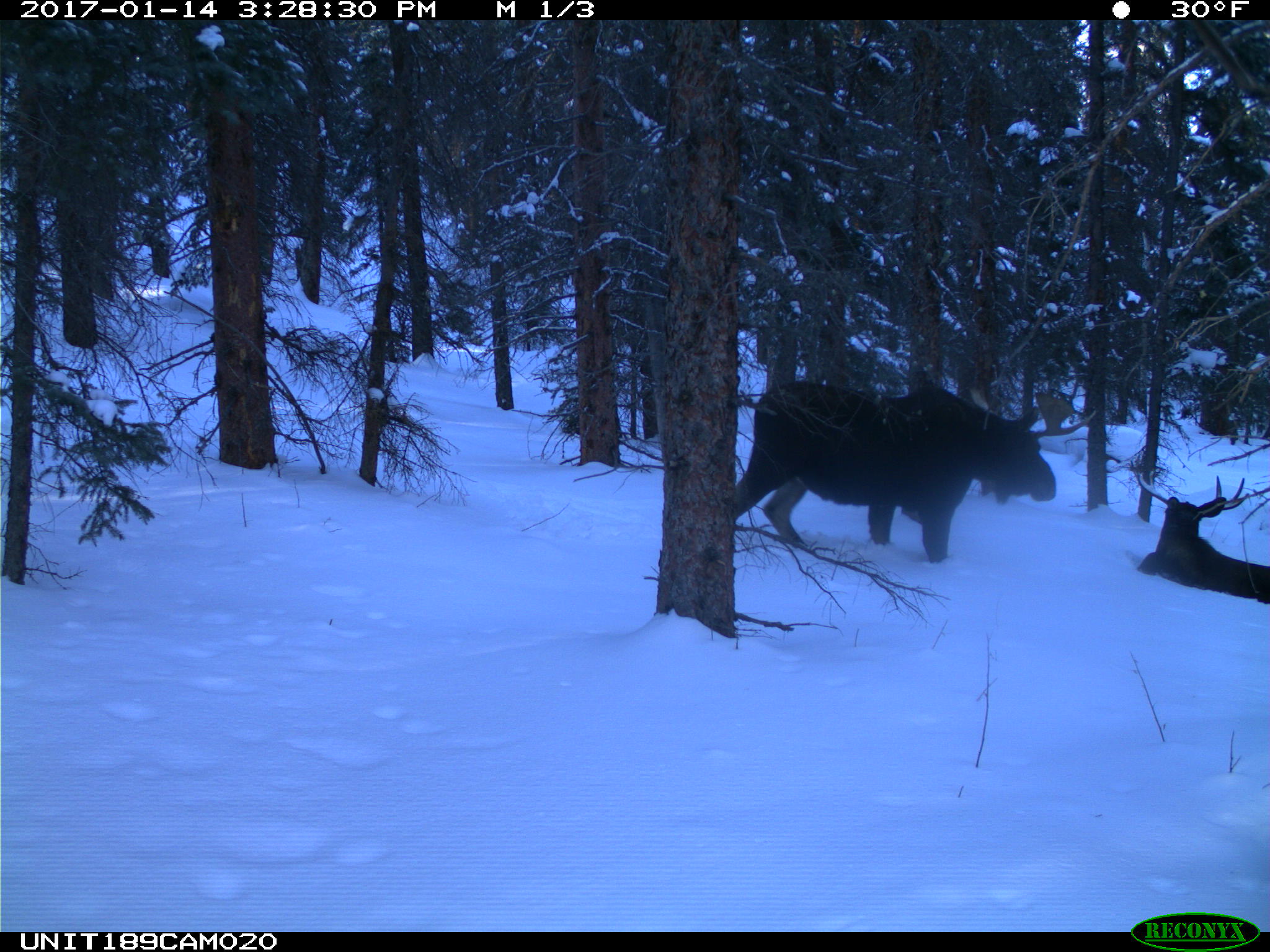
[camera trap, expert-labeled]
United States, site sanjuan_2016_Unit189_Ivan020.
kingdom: Animalia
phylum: Chordata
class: Mammalia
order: Artiodactyla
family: Cervidae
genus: Alces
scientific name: Alces alces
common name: moose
Alces alces (moose).